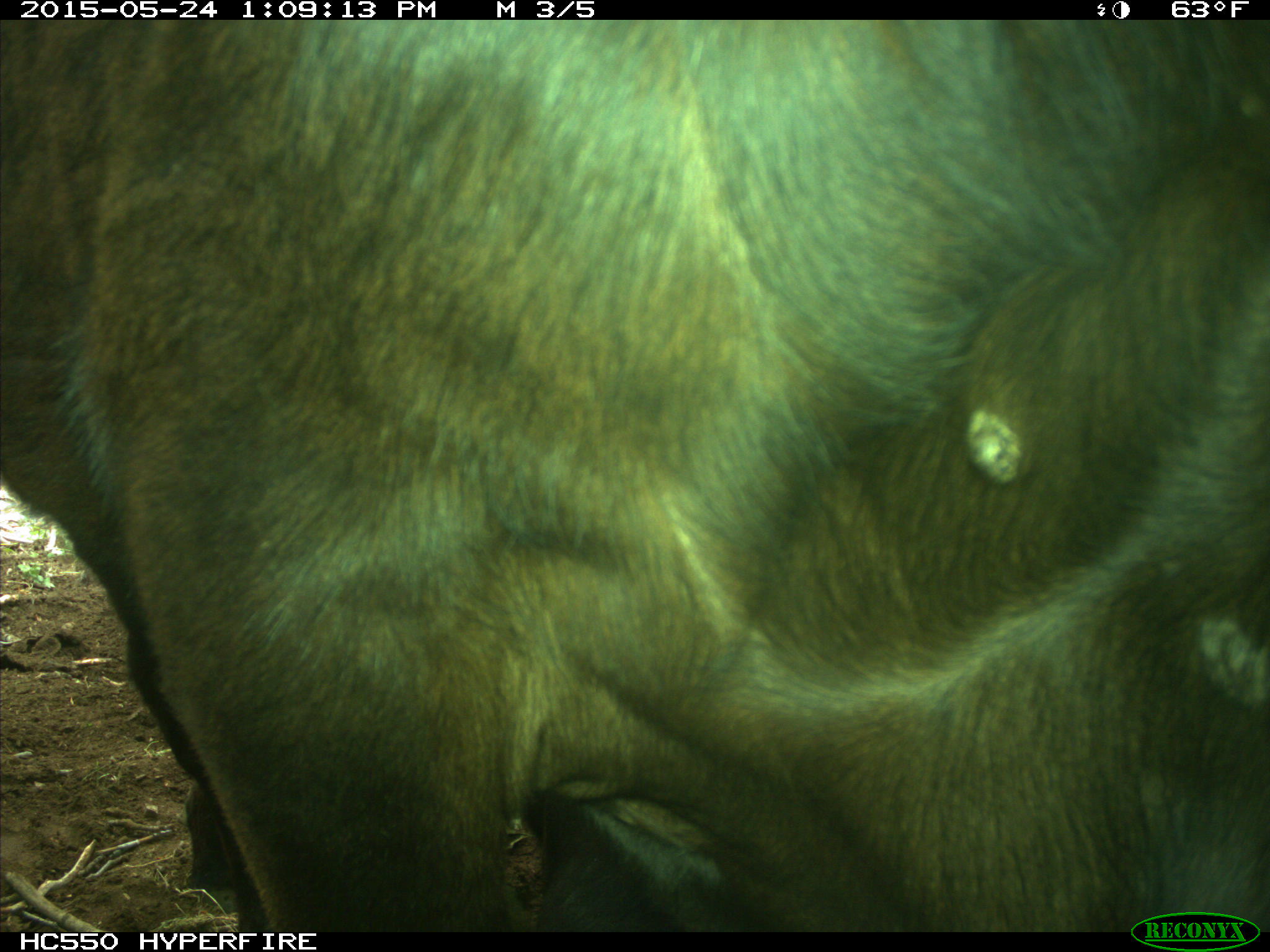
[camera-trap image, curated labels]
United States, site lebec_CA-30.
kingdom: Animalia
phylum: Chordata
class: Mammalia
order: Artiodactyla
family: Bovidae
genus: Bos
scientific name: Bos taurus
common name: domestic cow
Bos taurus (domestic cow).